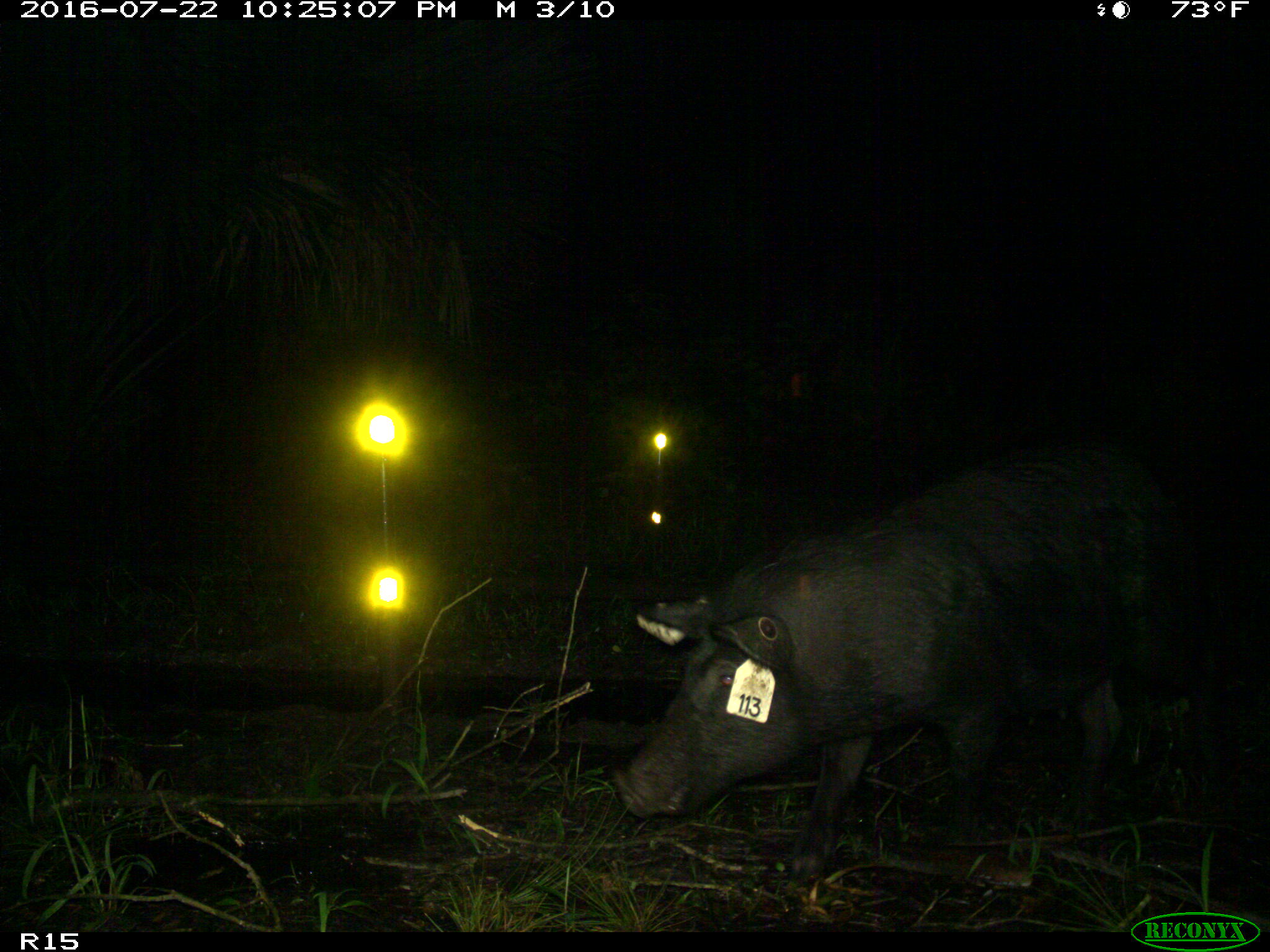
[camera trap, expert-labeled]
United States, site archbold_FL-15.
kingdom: Animalia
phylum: Chordata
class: Mammalia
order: Artiodactyla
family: Suidae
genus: Sus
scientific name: Sus scrofa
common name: wild boar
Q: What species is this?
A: Sus scrofa (wild boar).